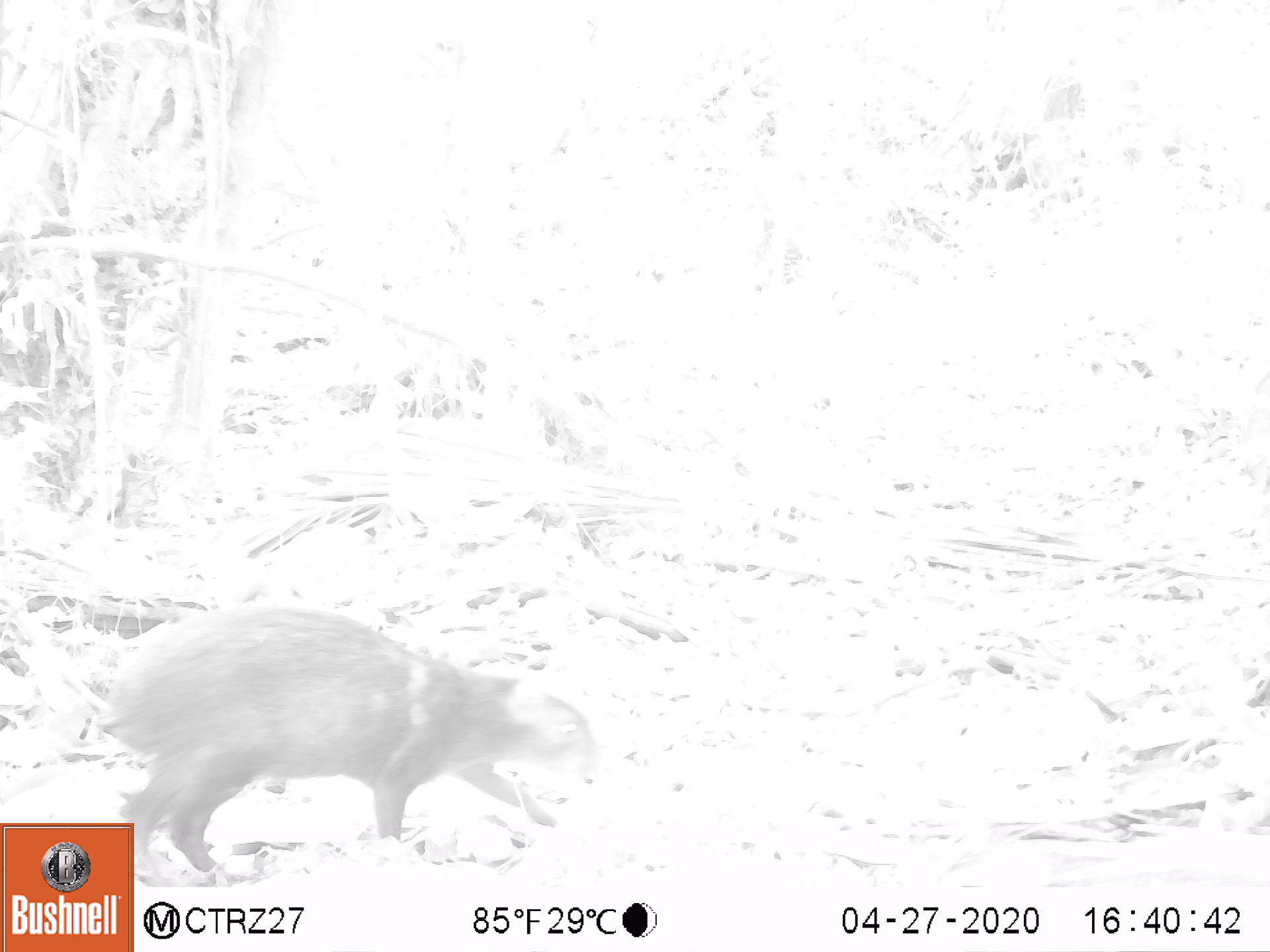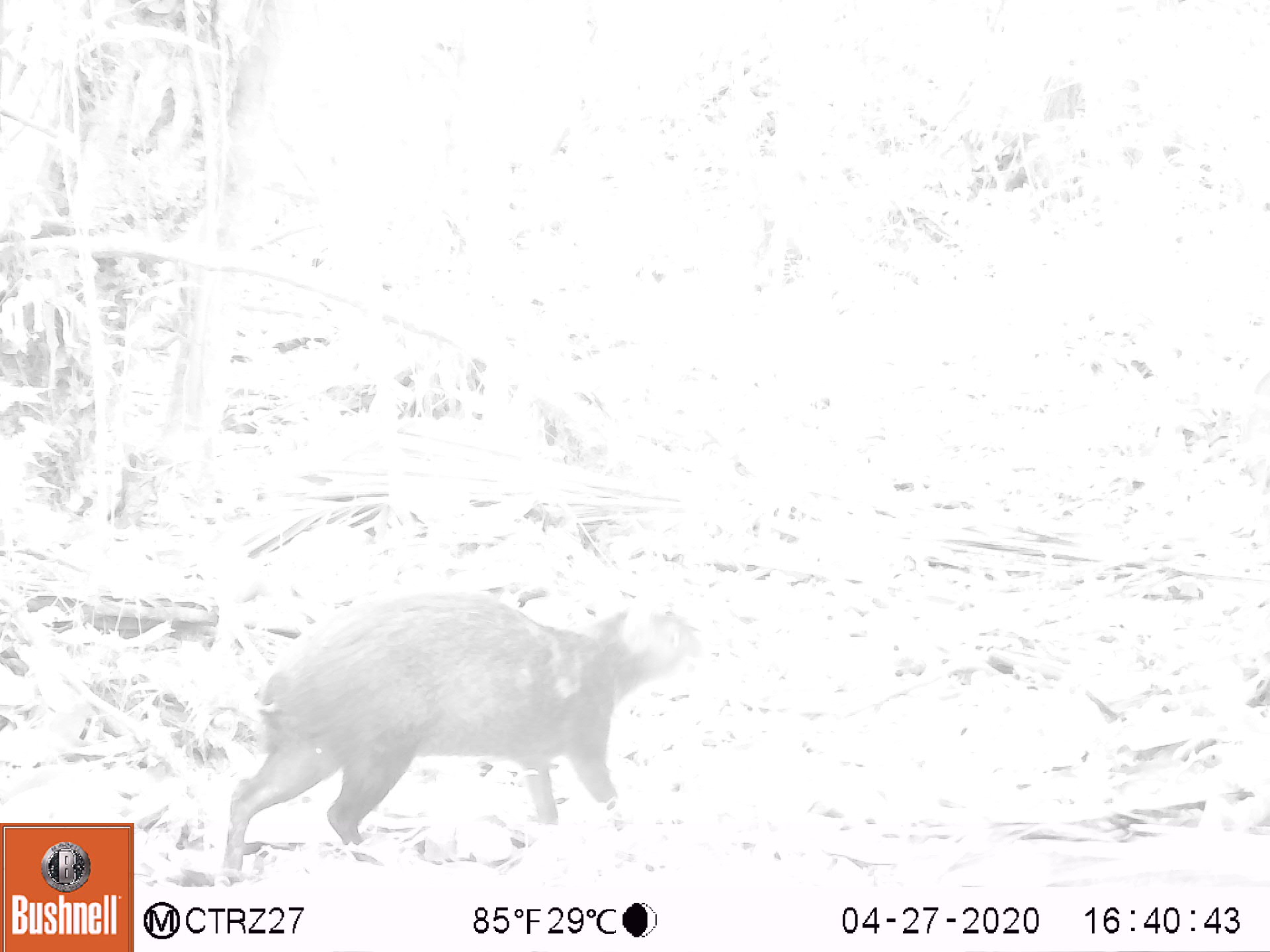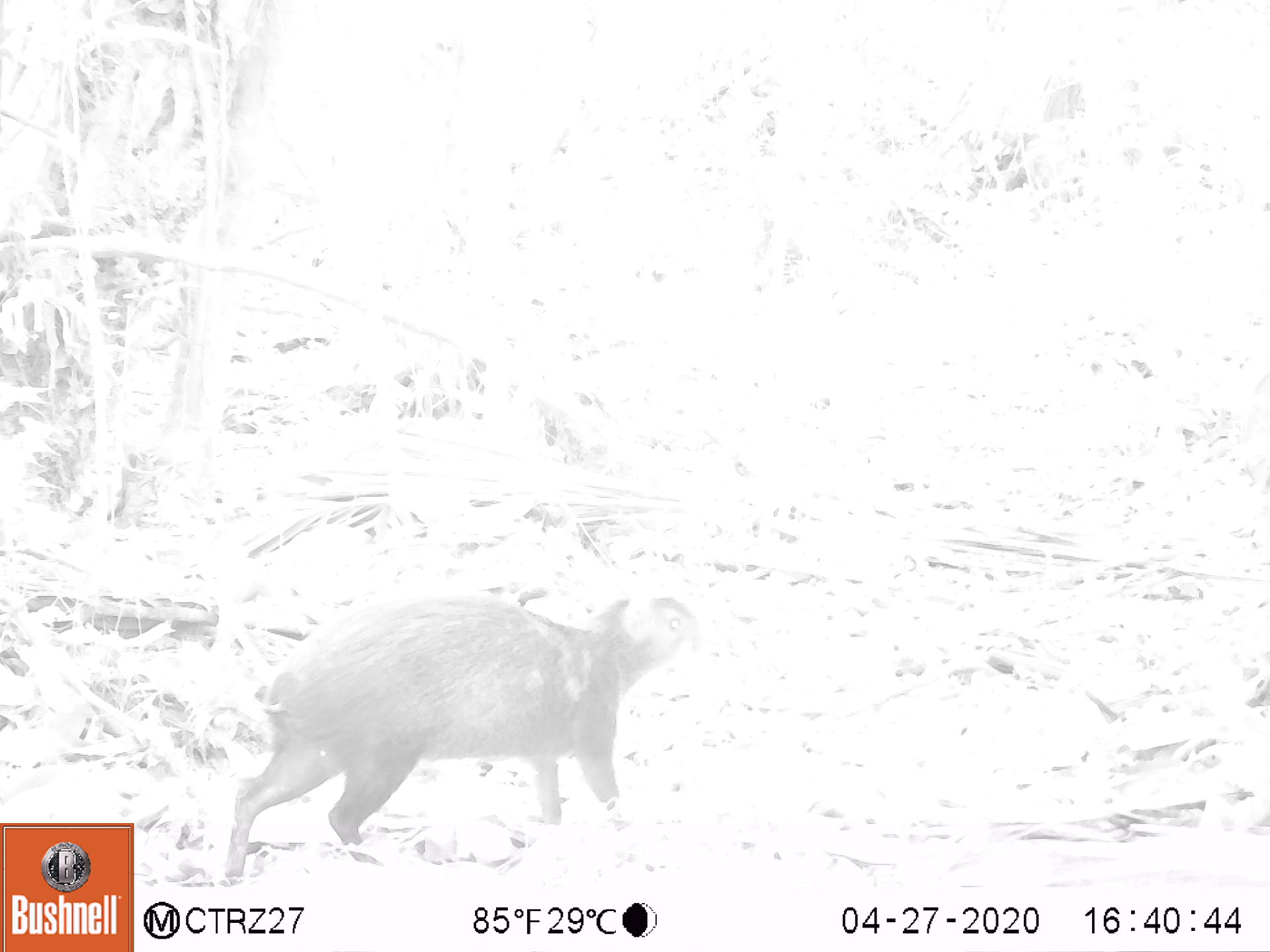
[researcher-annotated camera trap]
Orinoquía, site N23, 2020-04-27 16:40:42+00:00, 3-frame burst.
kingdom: Animalia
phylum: Chordata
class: Mammalia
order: Rodentia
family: Dasyproctidae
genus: Dasyprocta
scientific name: Dasyprocta fuliginosa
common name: black agouti